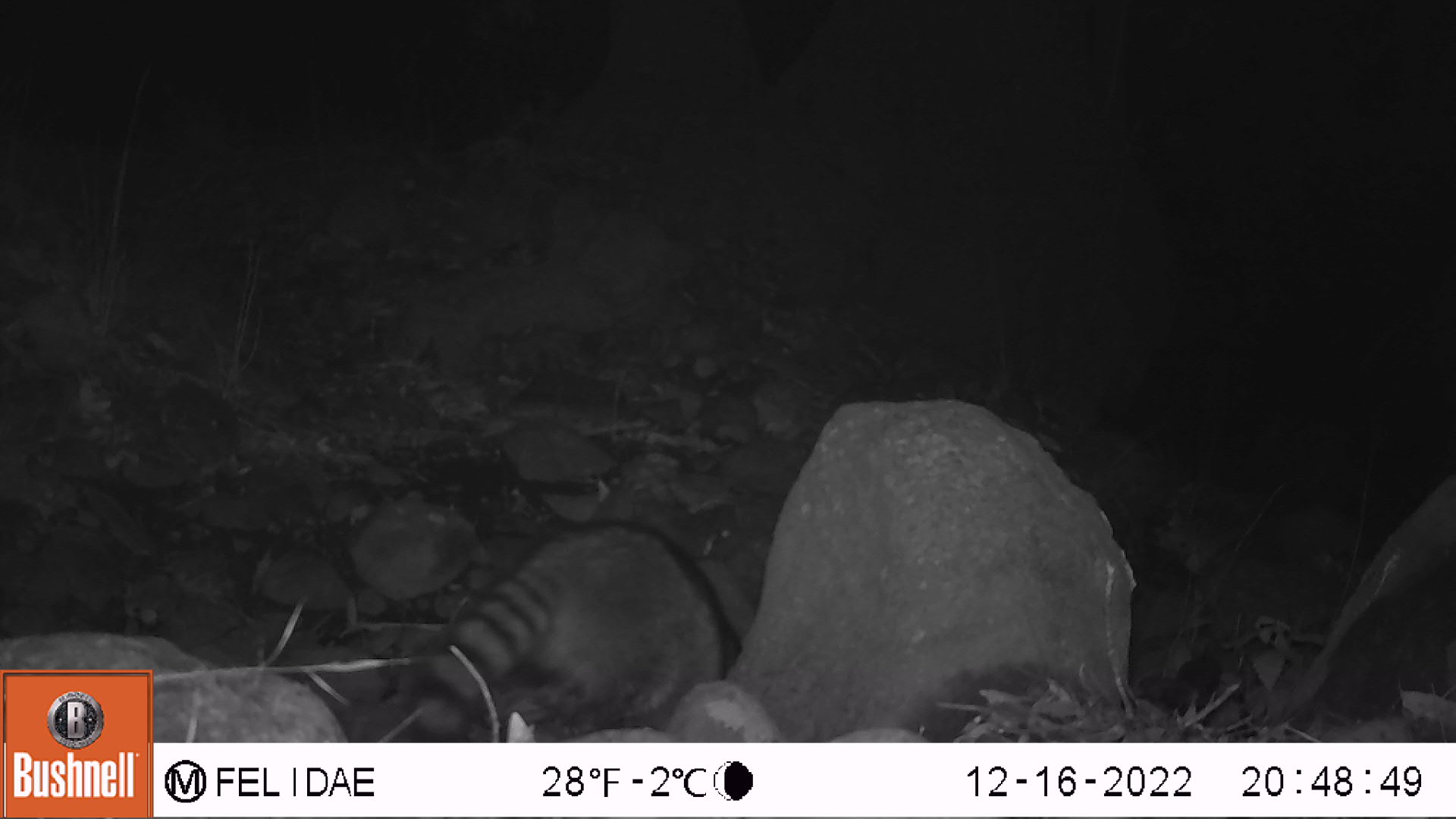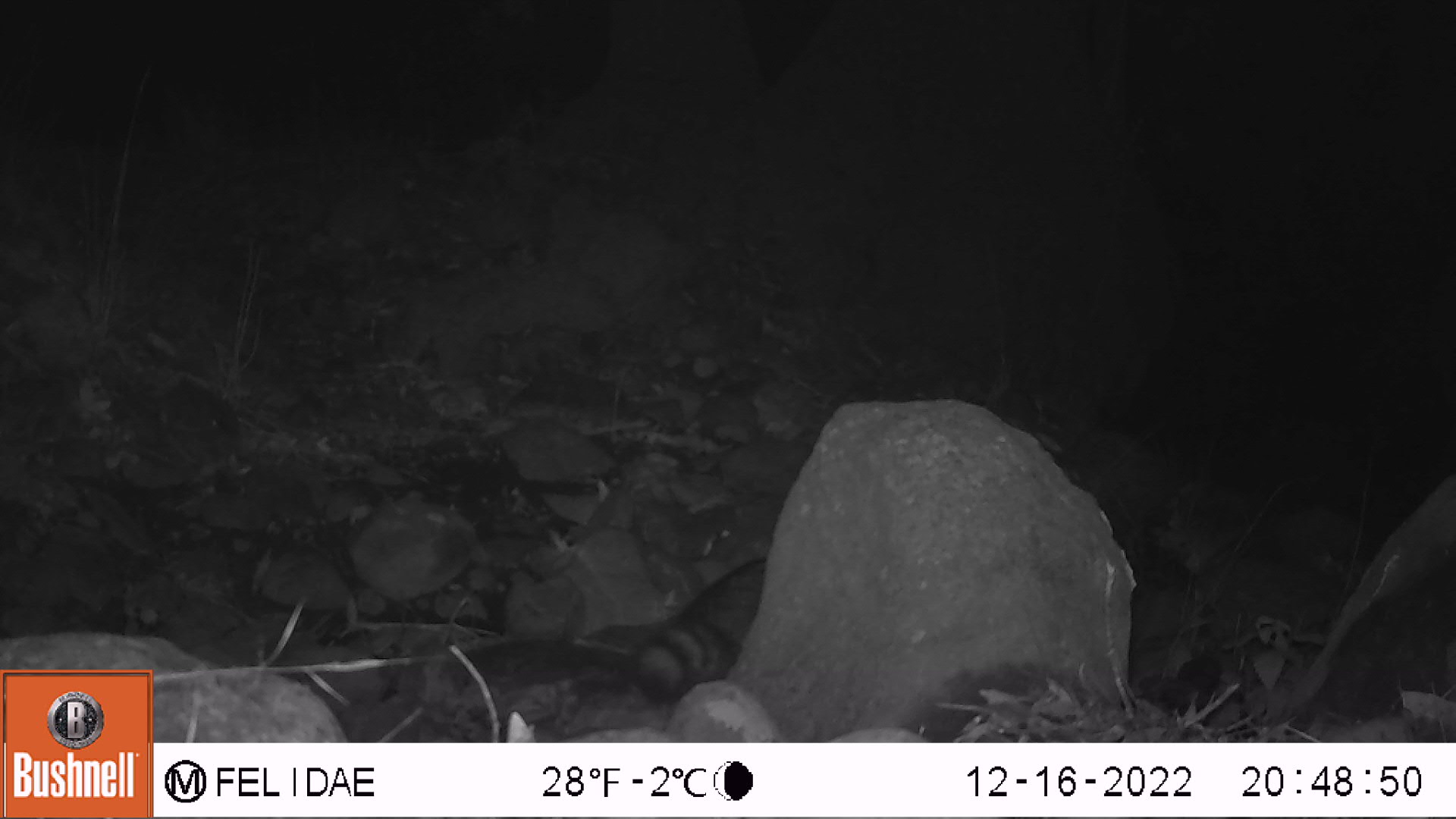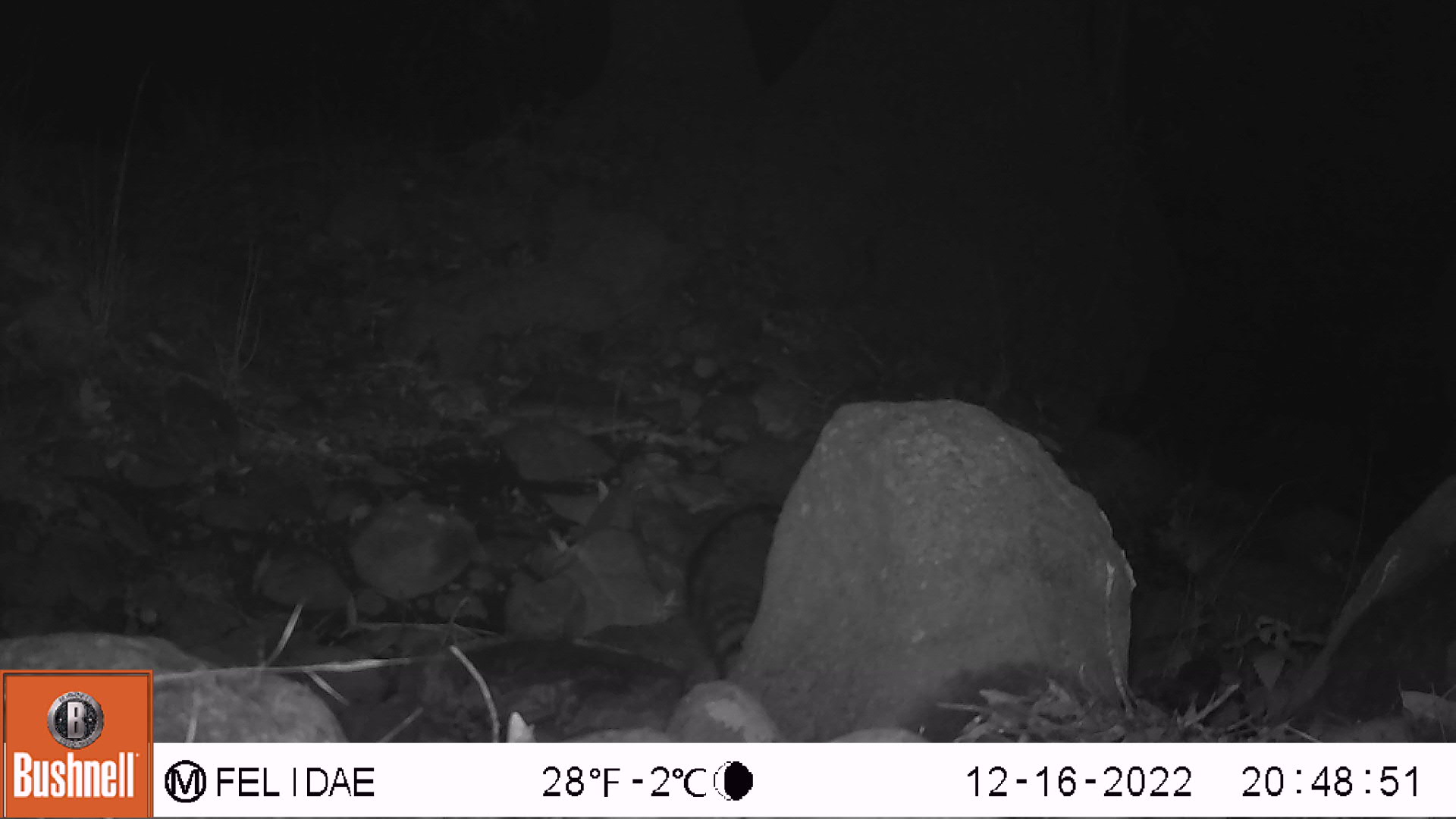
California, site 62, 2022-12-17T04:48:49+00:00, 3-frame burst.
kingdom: Animalia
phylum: Chordata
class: Mammalia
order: Carnivora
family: Procyonidae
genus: Procyon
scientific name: Procyon lotor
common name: raccoon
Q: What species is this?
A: Raccoon (Procyon lotor).